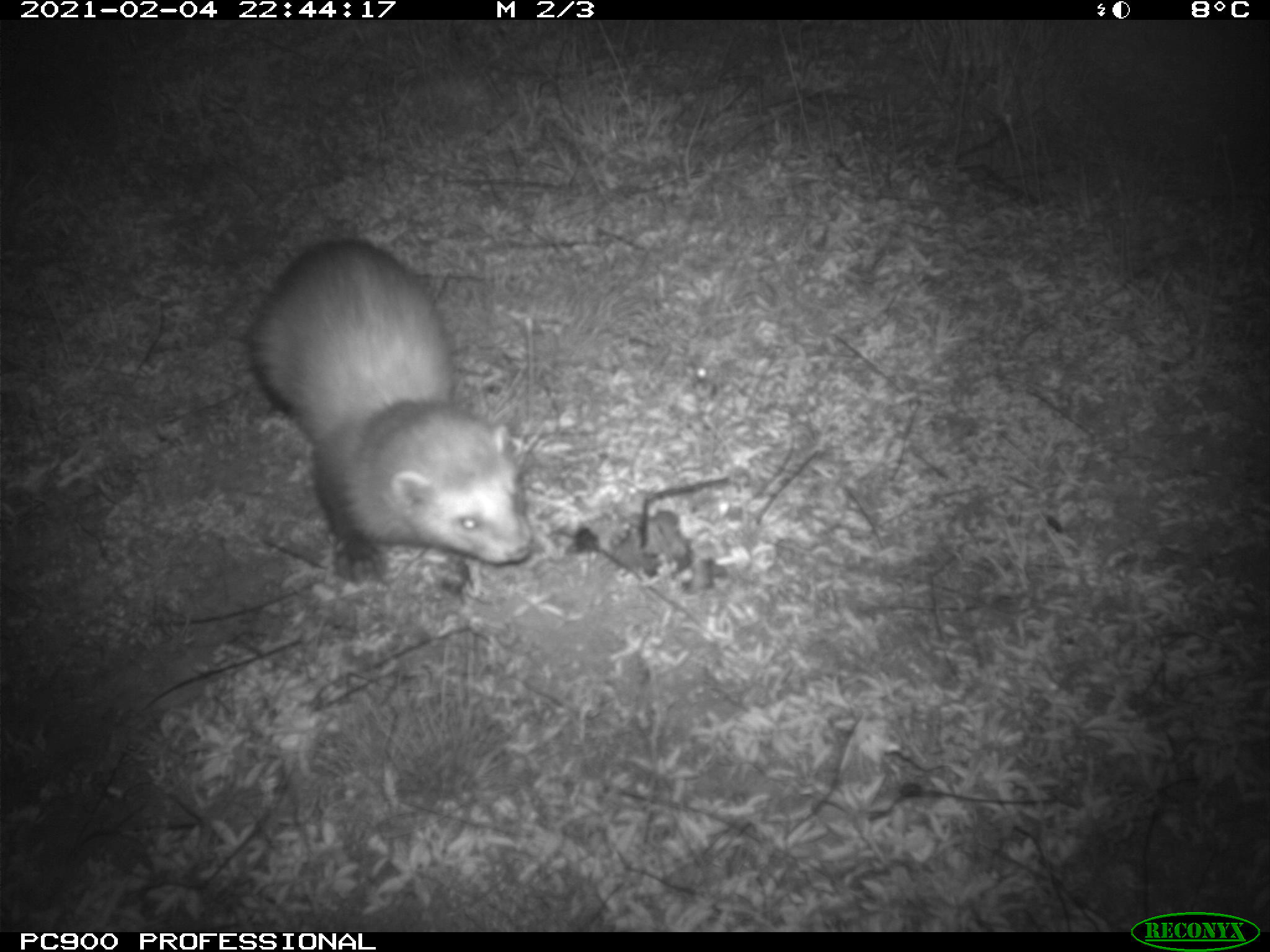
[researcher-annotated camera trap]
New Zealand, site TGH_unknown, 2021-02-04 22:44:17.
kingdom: Animalia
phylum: Chordata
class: Mammalia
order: Carnivora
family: Mustelidae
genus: Mustela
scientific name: Mustela furo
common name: ferret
Ferret (Mustela furo).